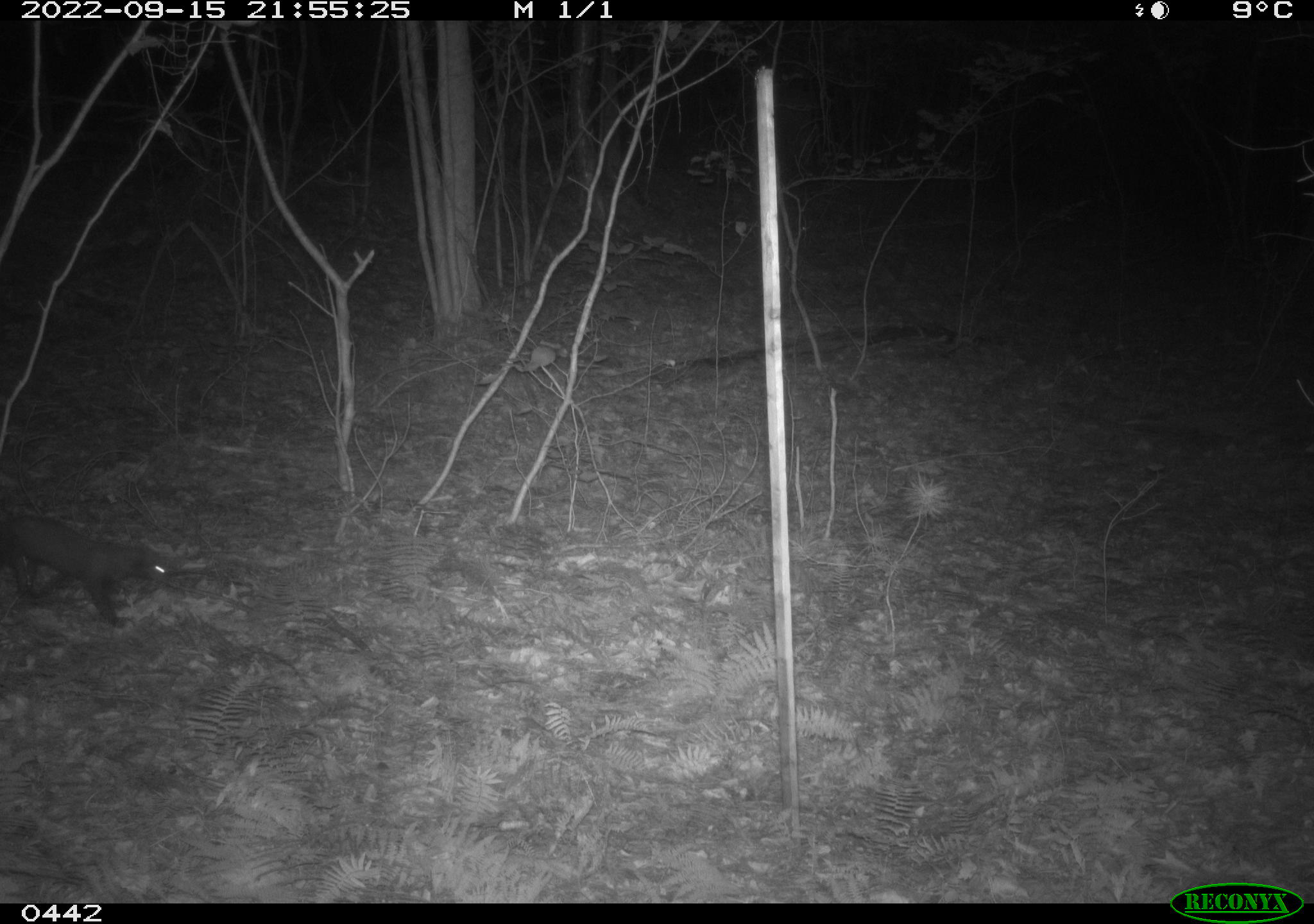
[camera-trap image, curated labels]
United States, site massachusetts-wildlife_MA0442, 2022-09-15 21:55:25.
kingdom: Animalia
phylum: Chordata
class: Mammalia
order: Carnivora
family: Mustelidae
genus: Pekania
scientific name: Pekania pennanti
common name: fisher